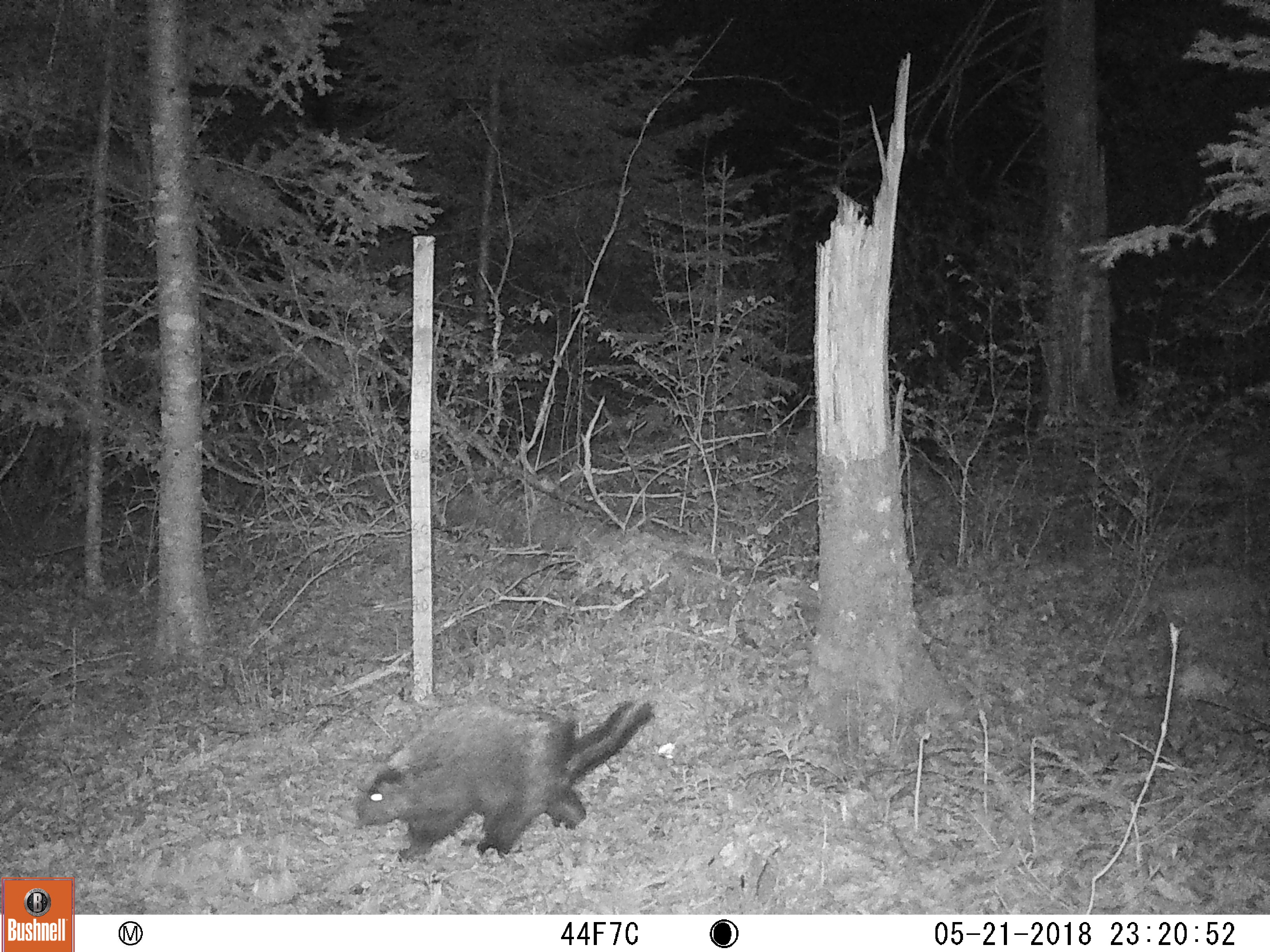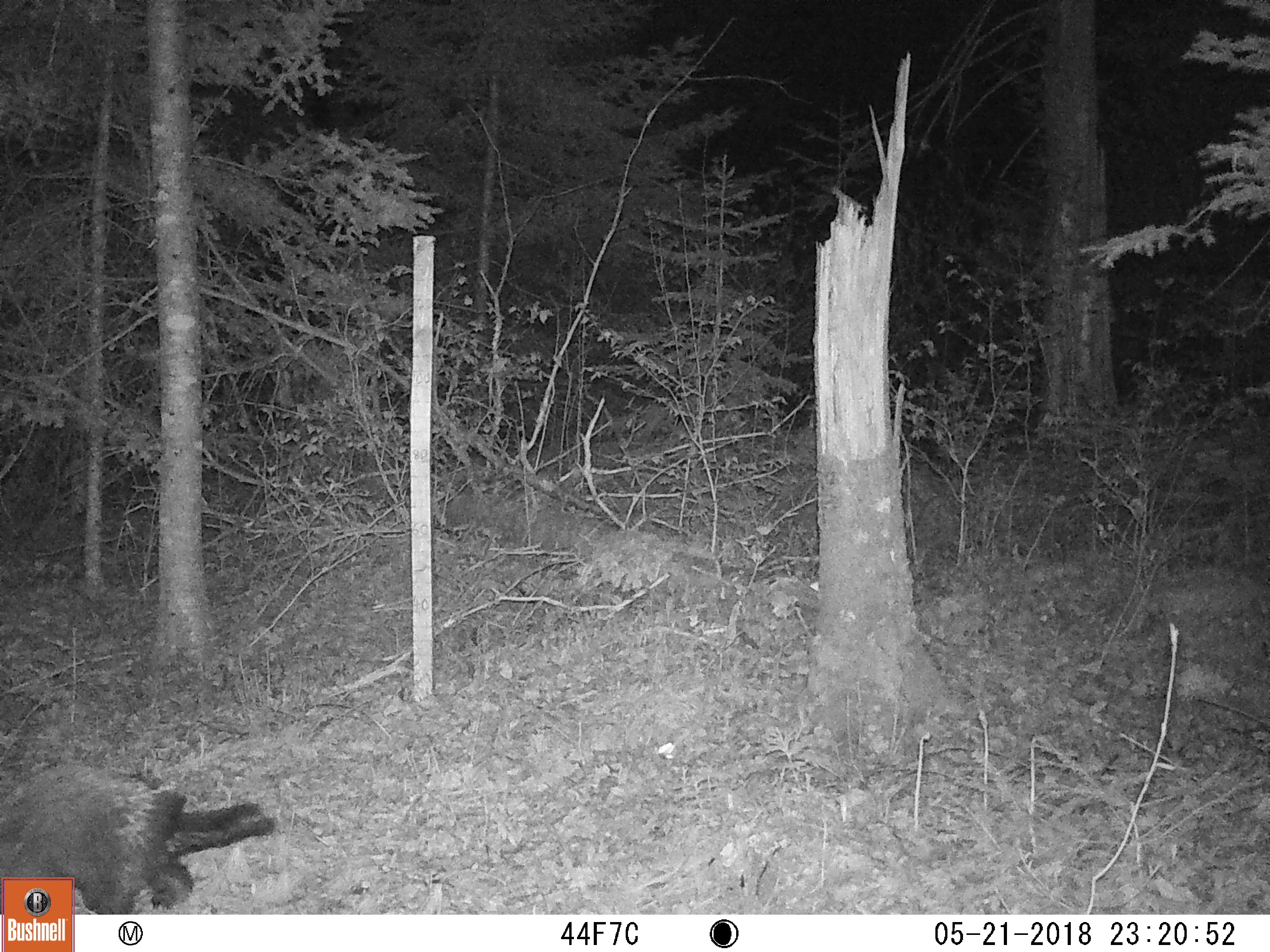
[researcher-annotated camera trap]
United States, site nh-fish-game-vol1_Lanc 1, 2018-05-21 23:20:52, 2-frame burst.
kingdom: Animalia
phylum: Chordata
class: Mammalia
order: Rodentia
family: Erethizontidae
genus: Erethizon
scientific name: Erethizon dorsatum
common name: porcupine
Porcupine (Erethizon dorsatum).